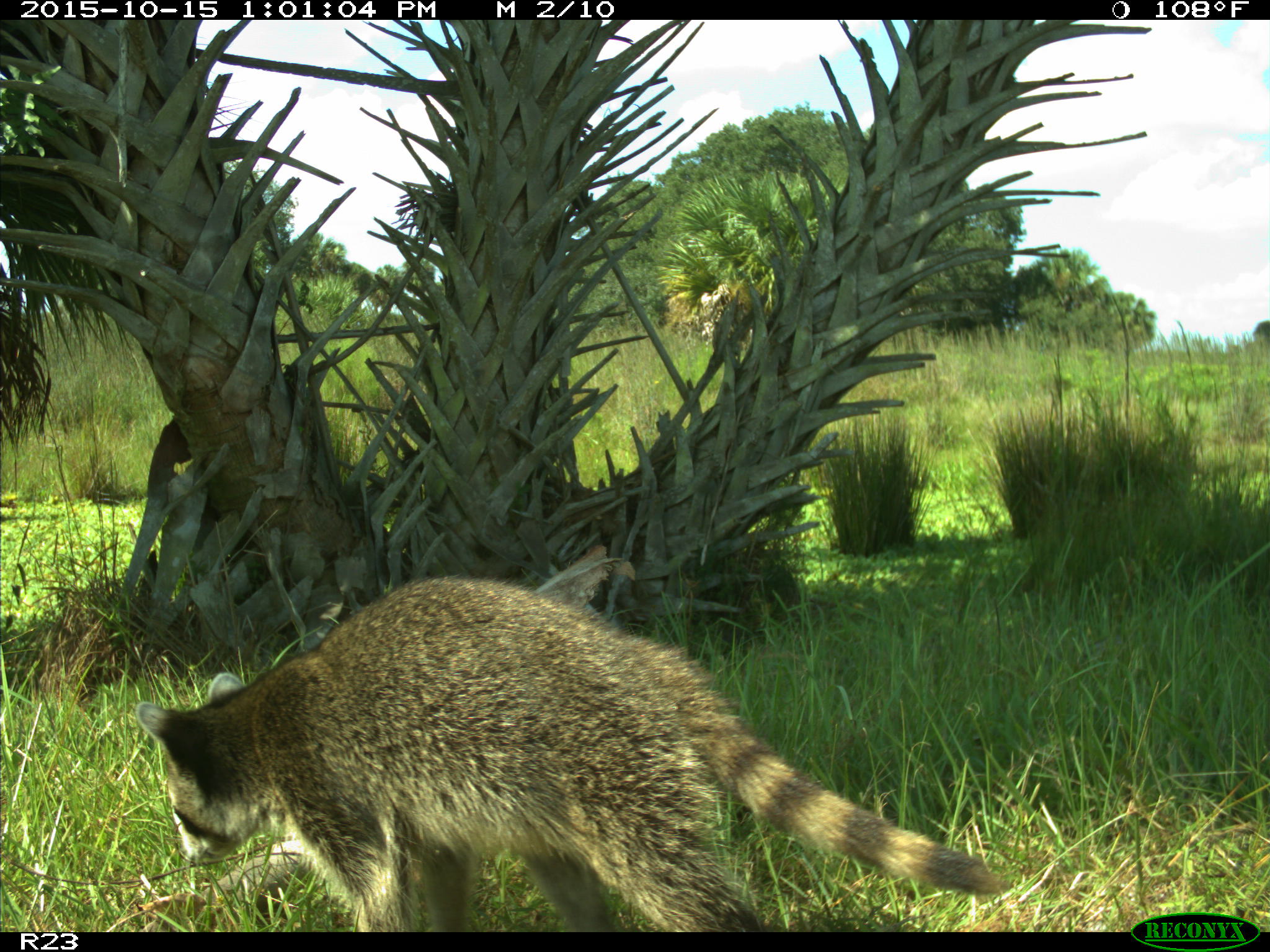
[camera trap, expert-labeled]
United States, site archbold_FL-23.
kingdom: Animalia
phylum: Chordata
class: Mammalia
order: Carnivora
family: Procyonidae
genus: Procyon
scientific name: Procyon lotor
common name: common raccoon